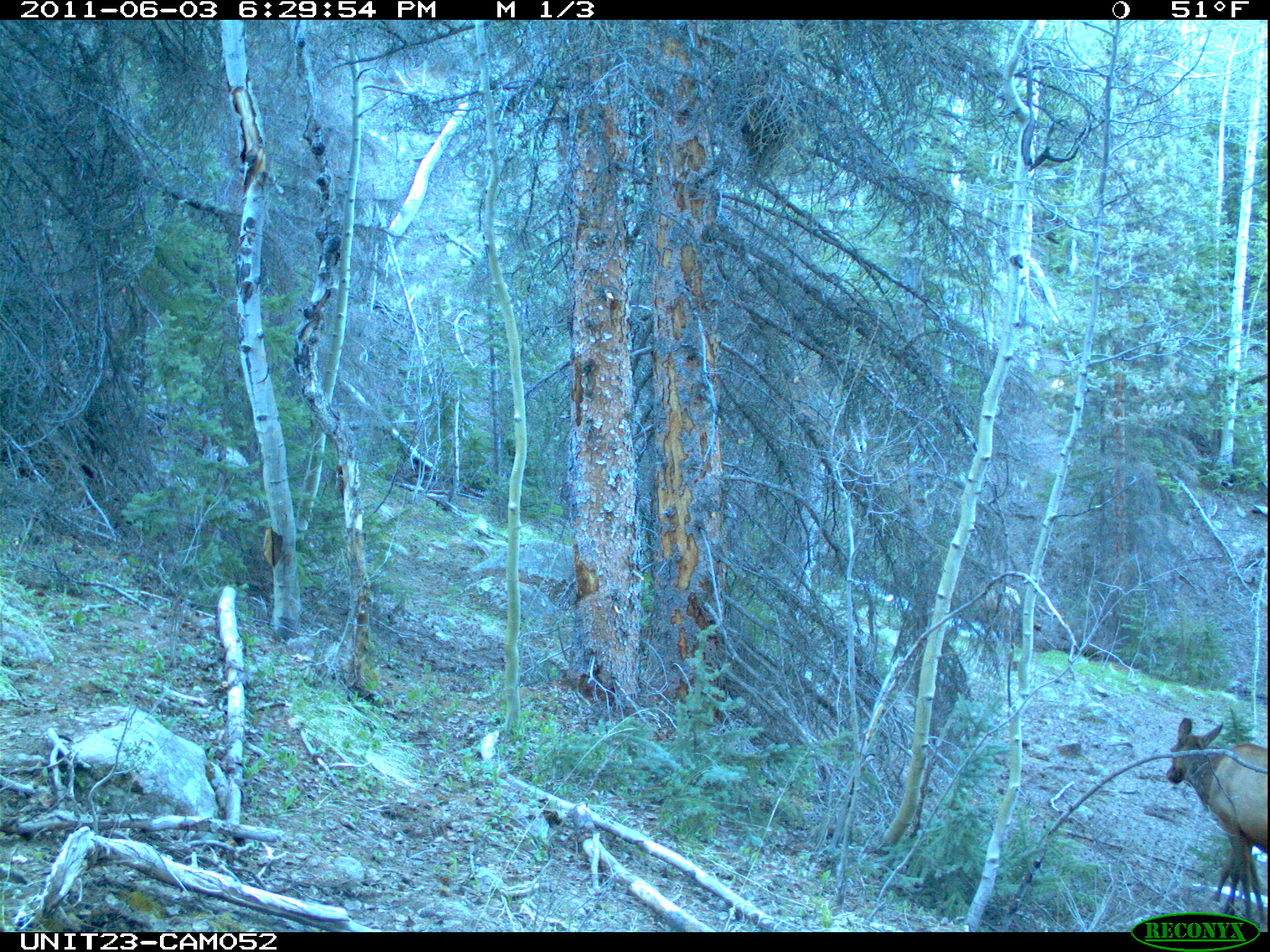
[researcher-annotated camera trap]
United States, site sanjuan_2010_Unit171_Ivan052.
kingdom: Animalia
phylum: Chordata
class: Mammalia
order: Artiodactyla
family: Cervidae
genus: Cervus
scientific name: Cervus elaphus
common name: red deer